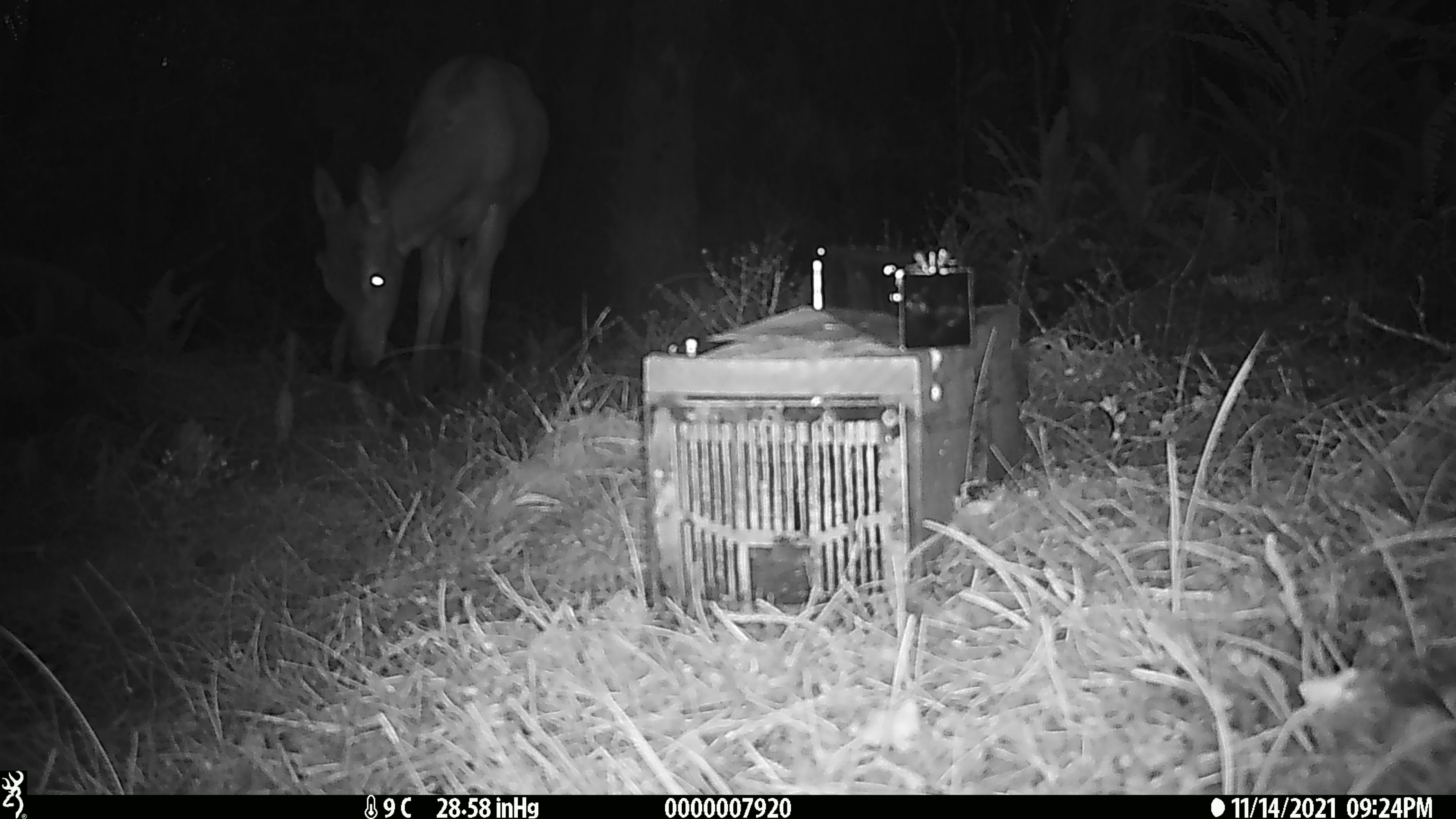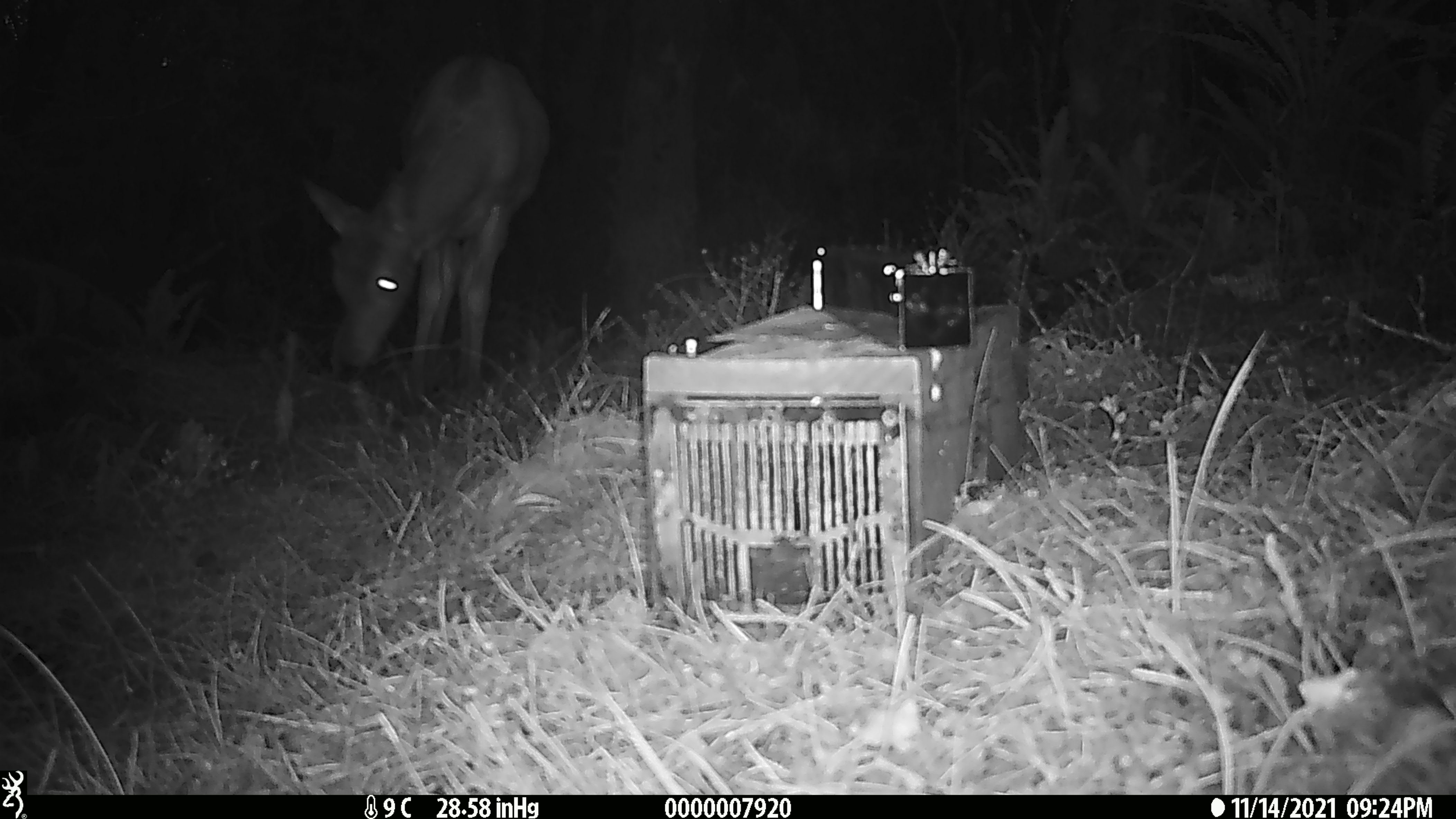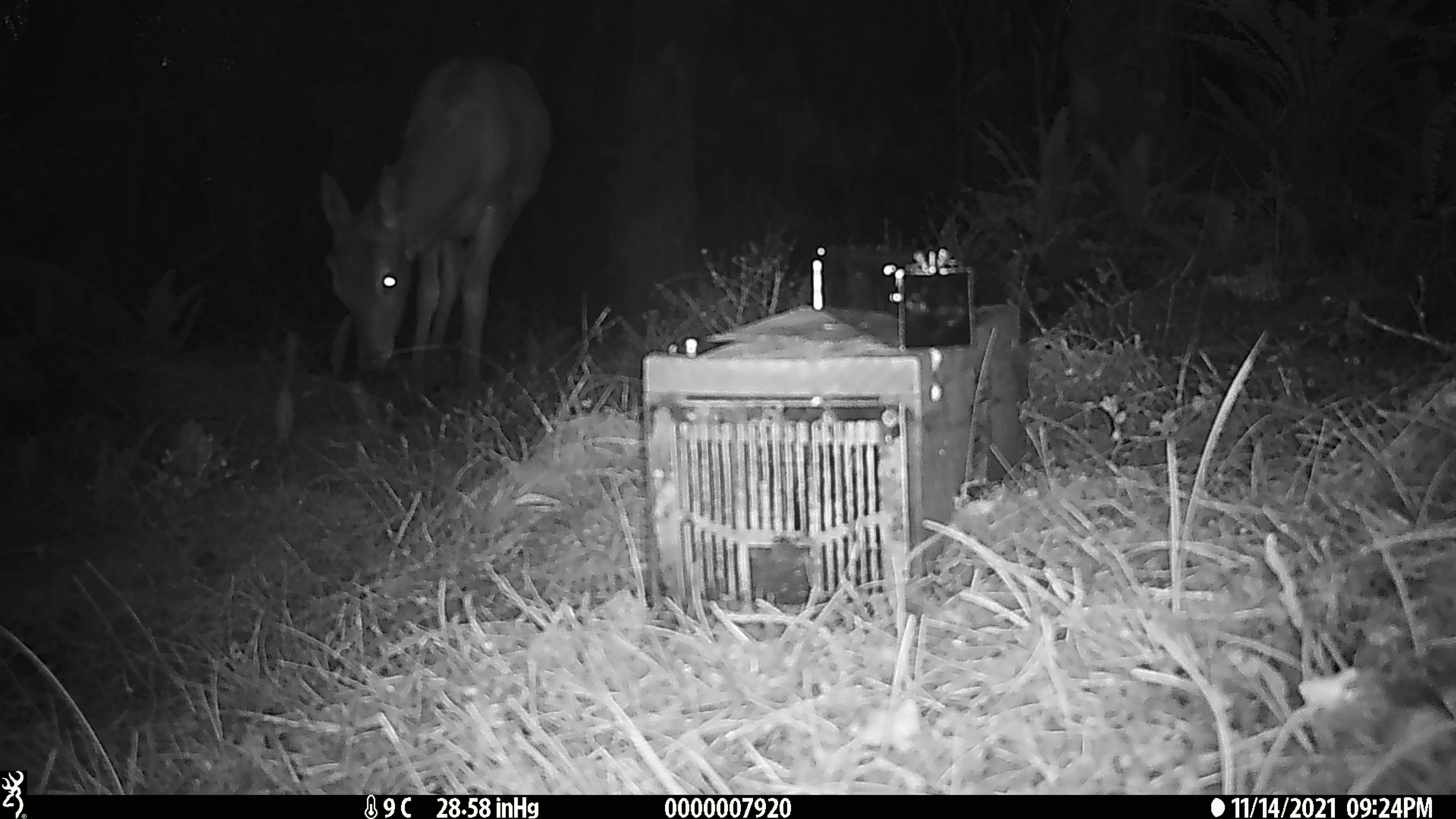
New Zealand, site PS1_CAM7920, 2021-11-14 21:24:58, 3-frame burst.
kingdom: Animalia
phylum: Chordata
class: Mammalia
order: Artiodactyla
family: Cervidae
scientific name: Cervidae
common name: deer